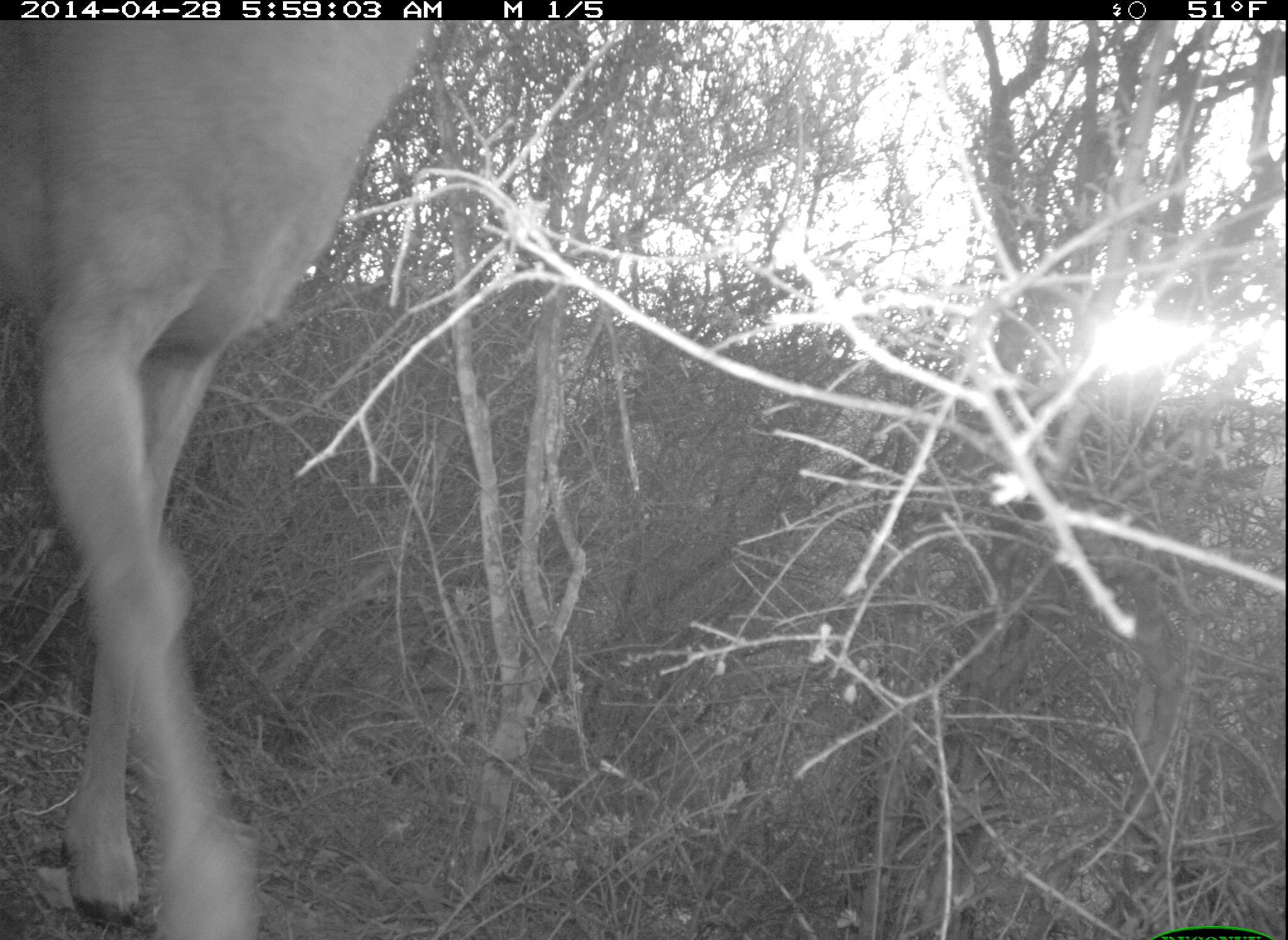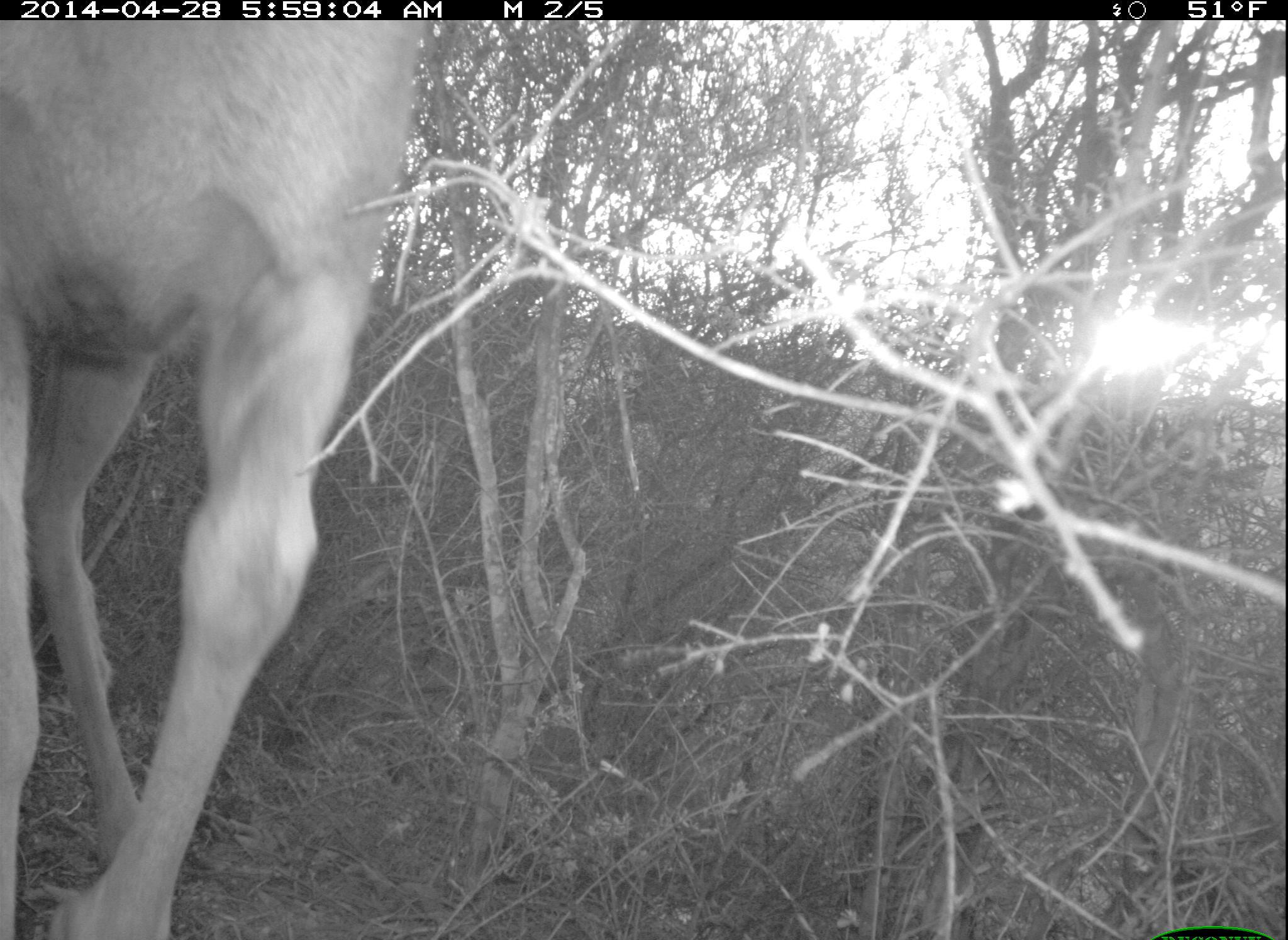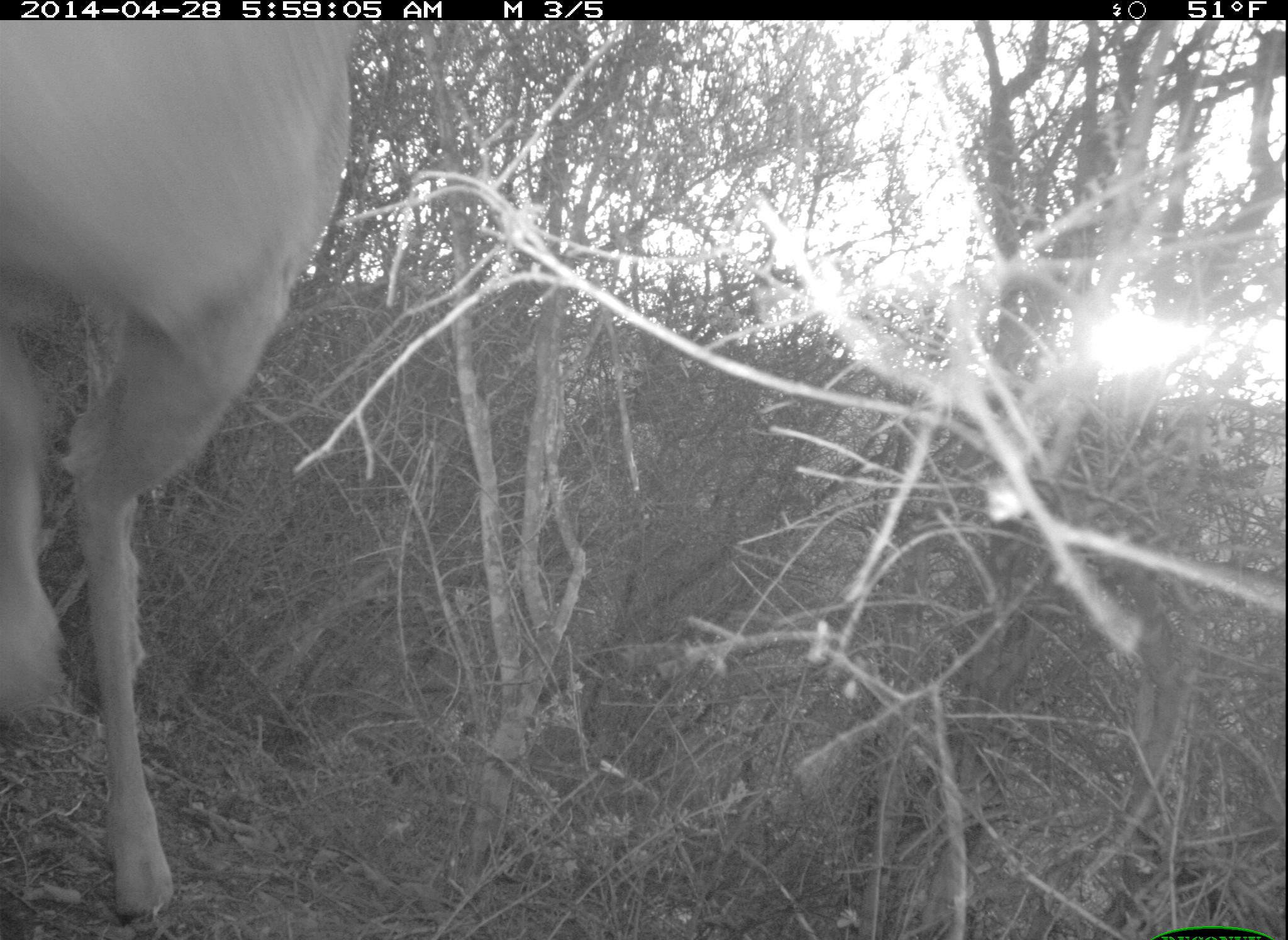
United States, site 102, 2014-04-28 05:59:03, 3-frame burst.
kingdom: Animalia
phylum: Chordata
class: Mammalia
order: Artiodactyla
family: Cervidae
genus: Odocoileus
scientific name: Odocoileus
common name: deer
Deer (Odocoileus).